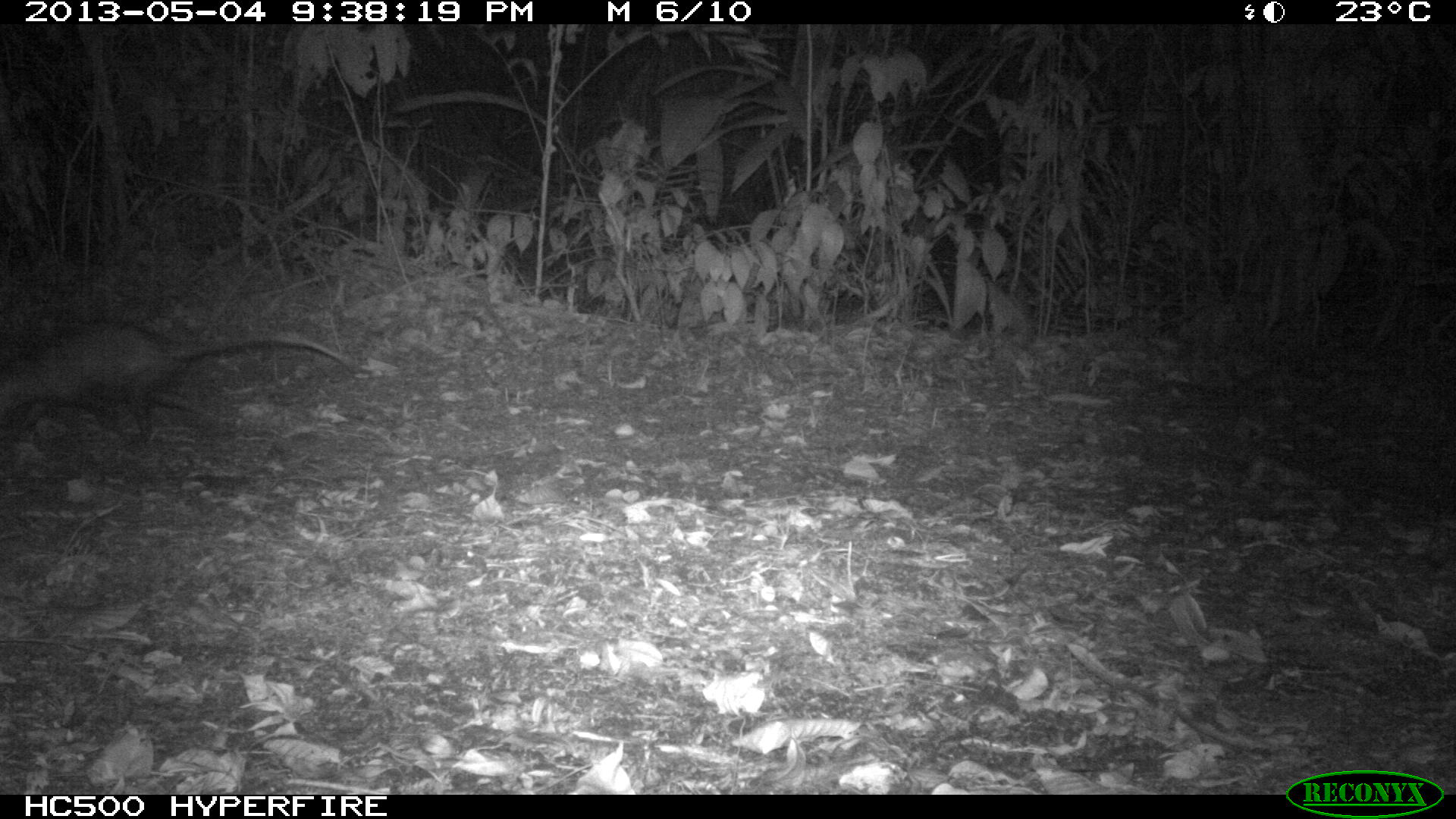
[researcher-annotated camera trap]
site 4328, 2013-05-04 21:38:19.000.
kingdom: Animalia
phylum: Chordata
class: Mammalia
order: Didelphimorphia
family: Didelphidae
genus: Didelphis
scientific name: Didelphis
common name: american opossums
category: didelphis sp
Didelphis sp (american opossums) (Didelphis), count 1.